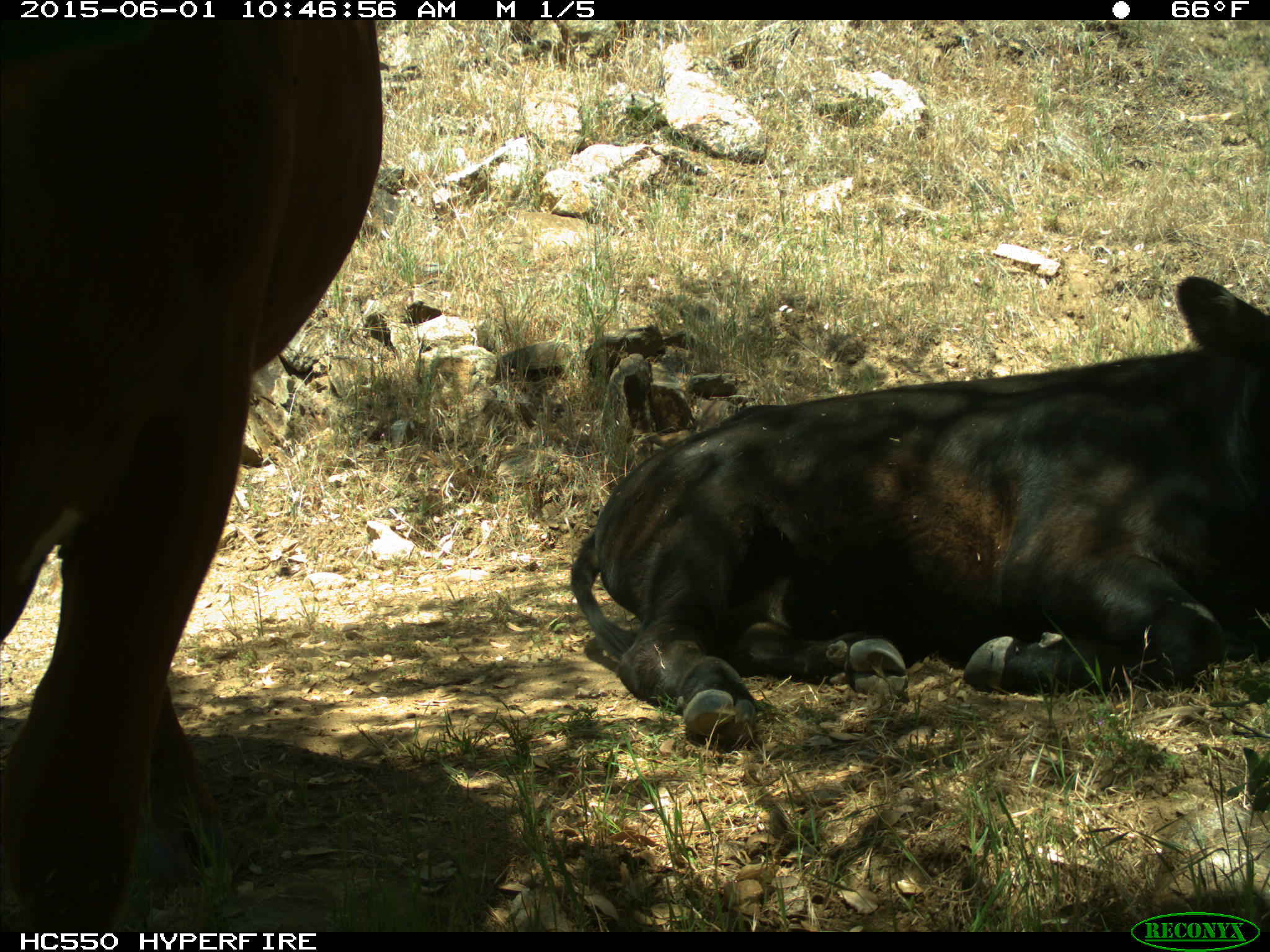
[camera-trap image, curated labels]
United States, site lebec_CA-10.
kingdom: Animalia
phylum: Chordata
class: Mammalia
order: Artiodactyla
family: Bovidae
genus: Bos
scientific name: Bos taurus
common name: domestic cow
Bos taurus (domestic cow).